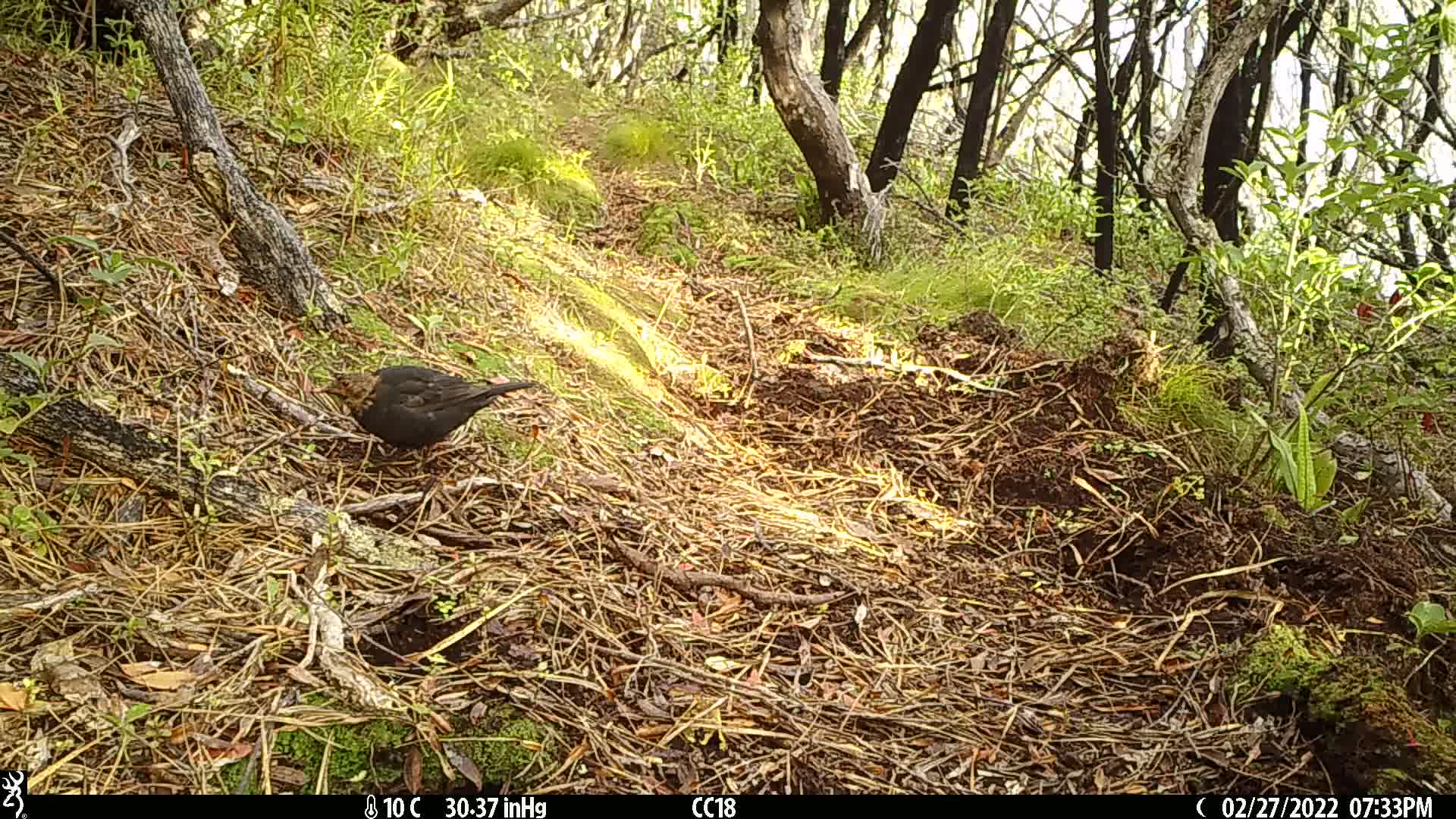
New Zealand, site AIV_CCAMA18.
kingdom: Animalia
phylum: Chordata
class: Aves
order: Passeriformes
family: Turdidae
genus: Turdus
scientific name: Turdus merula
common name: eurasian blackbird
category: blackbird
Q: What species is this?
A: Blackbird (eurasian blackbird) (Turdus merula).